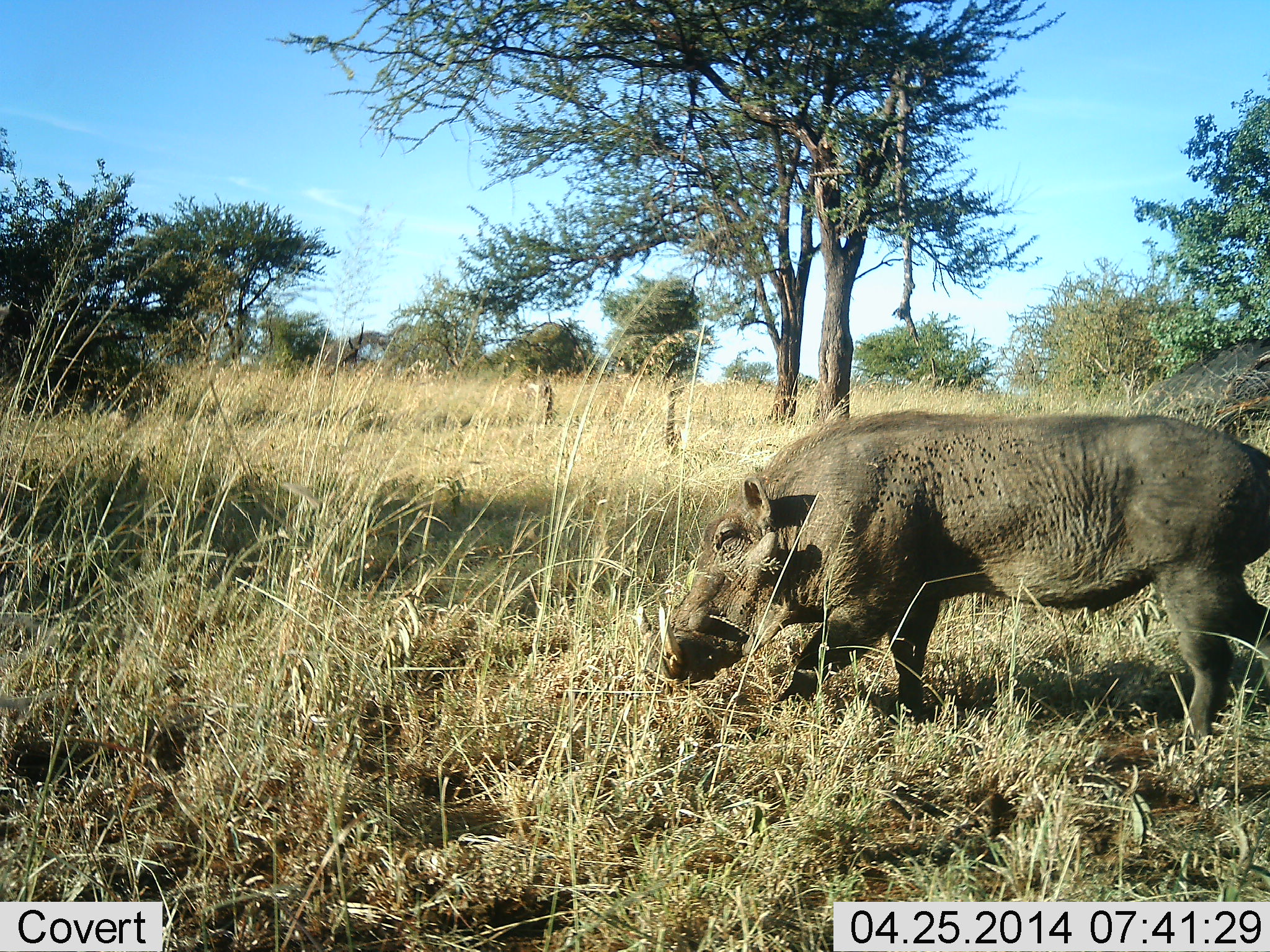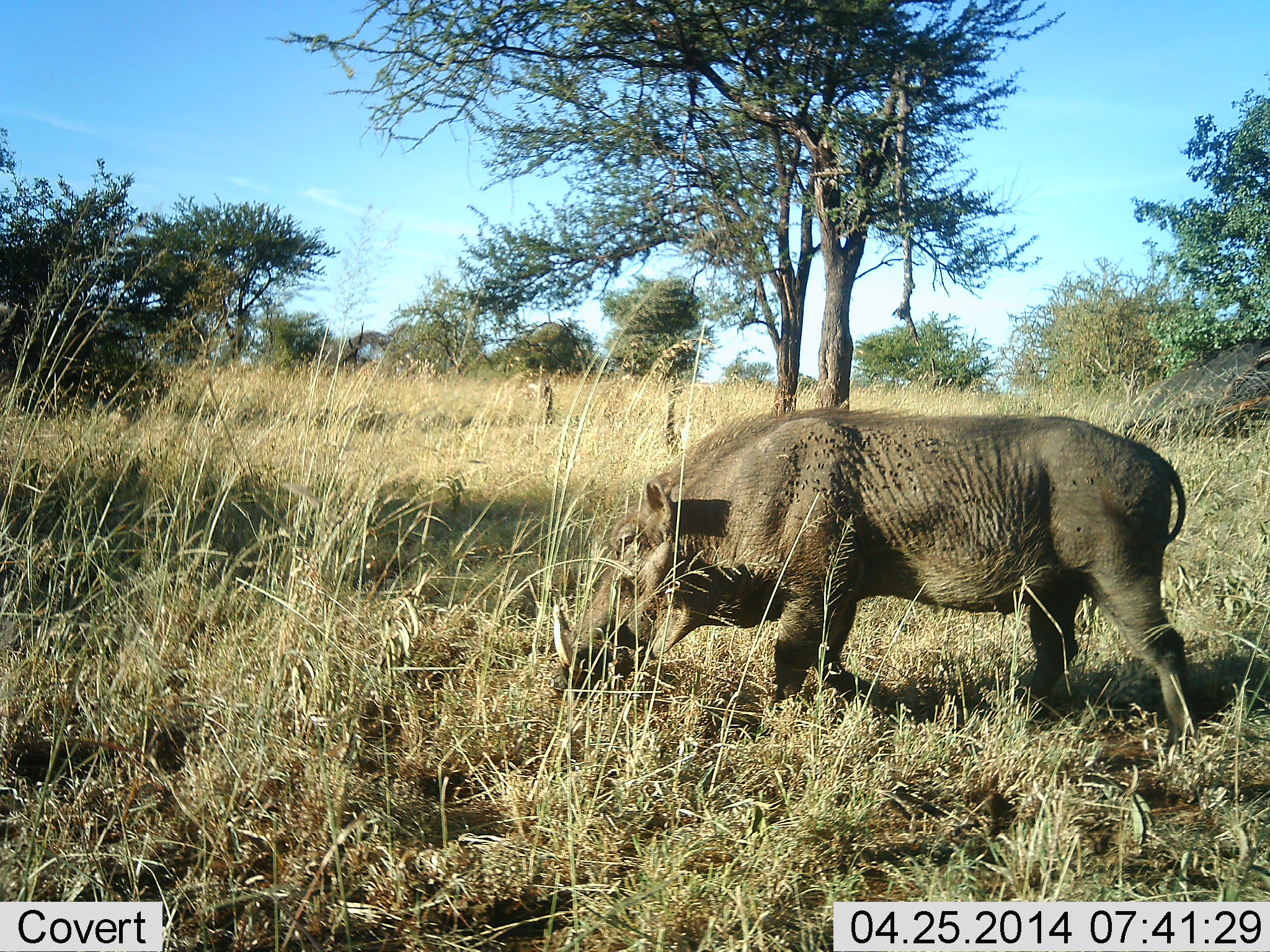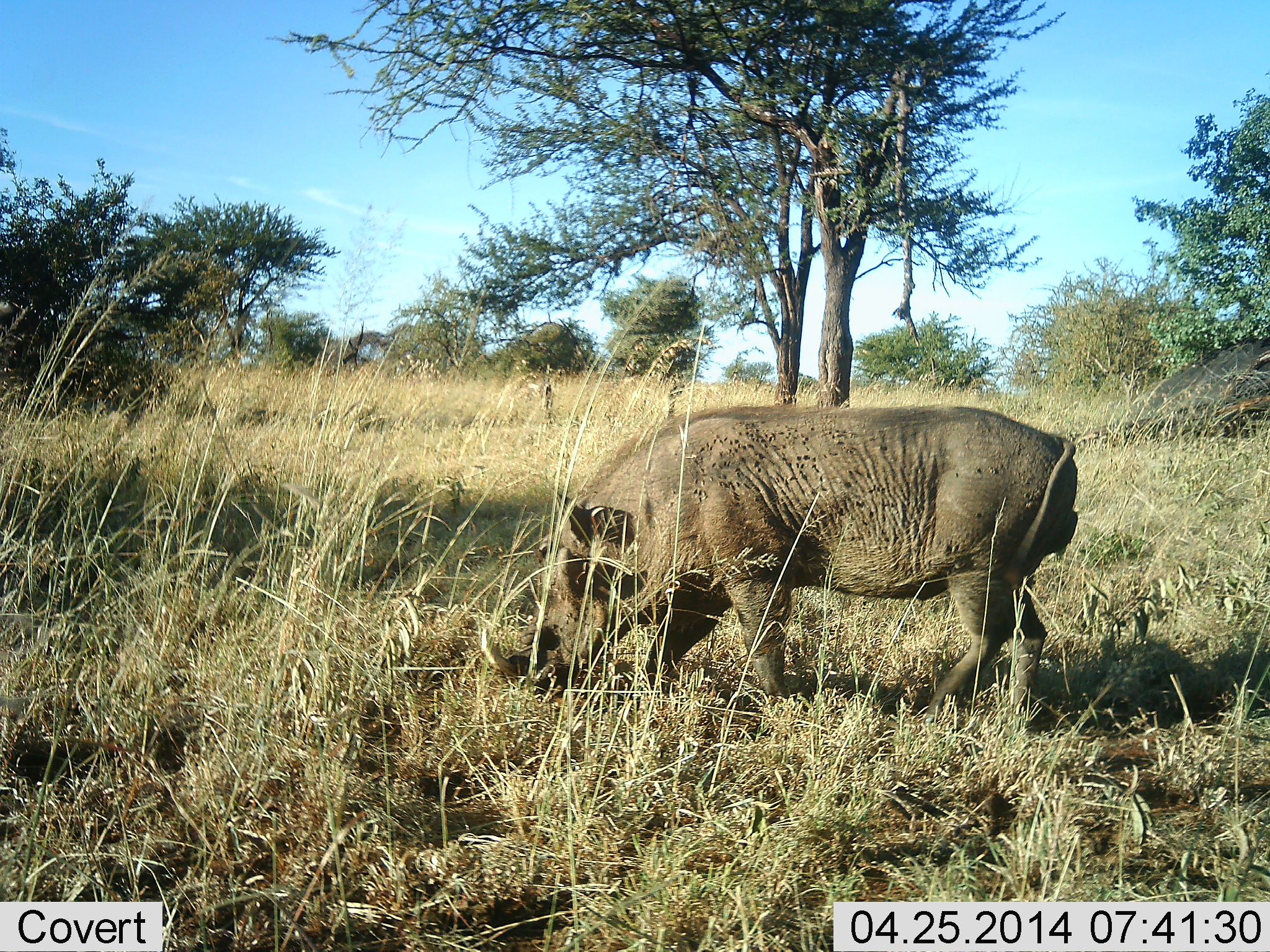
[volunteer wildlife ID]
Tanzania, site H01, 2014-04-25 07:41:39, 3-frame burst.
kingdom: Animalia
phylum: Chordata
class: Mammalia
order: Artiodactyla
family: Suidae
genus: Phacochoerus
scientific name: Phacochoerus africanus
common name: warthog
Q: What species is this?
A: Warthog (Phacochoerus africanus).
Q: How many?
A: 1.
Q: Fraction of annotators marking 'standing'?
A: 10%.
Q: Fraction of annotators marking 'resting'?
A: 0%.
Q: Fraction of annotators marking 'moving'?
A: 90%.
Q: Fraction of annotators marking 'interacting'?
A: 0%.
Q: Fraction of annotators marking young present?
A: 0%.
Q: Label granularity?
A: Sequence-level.